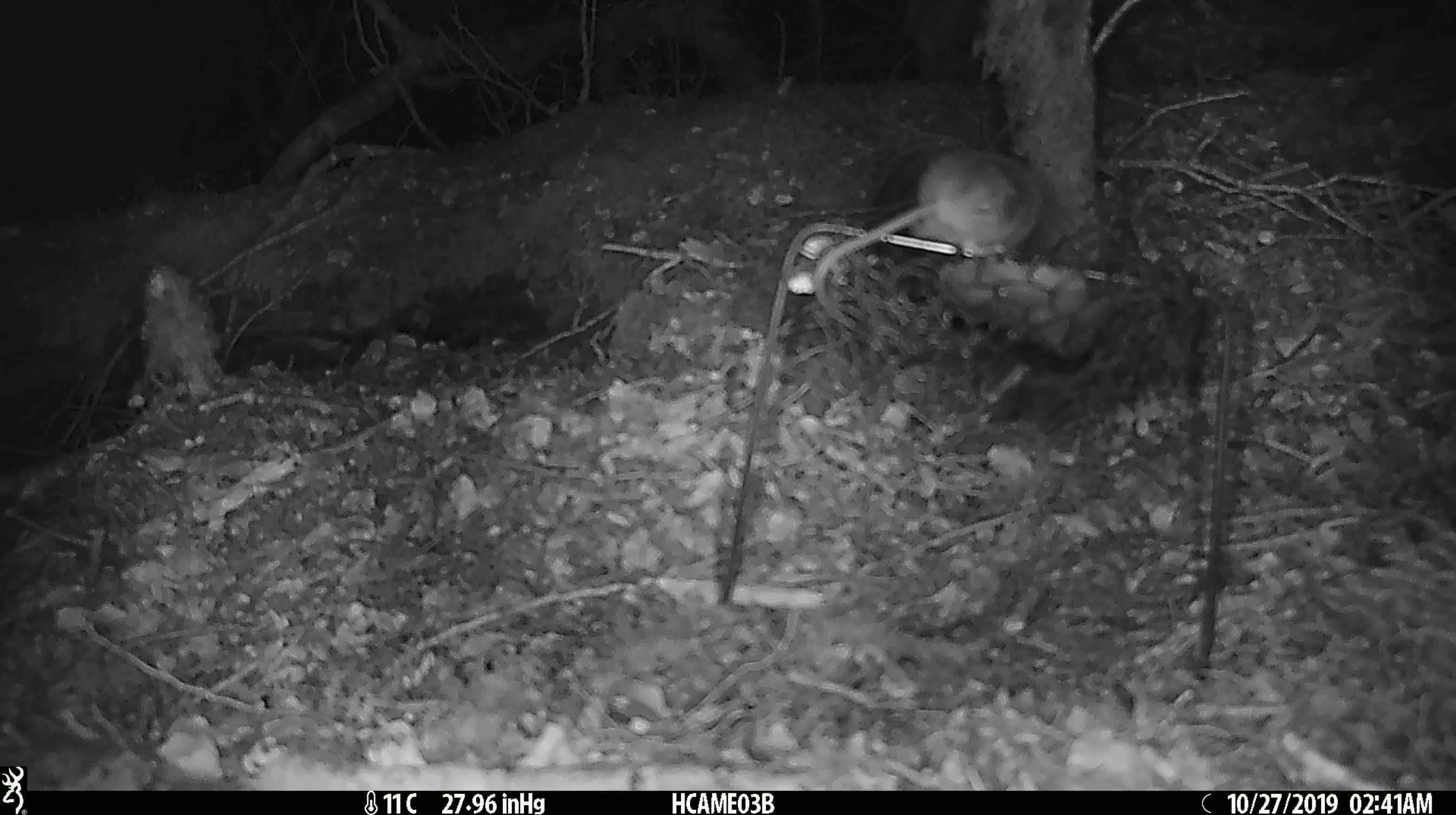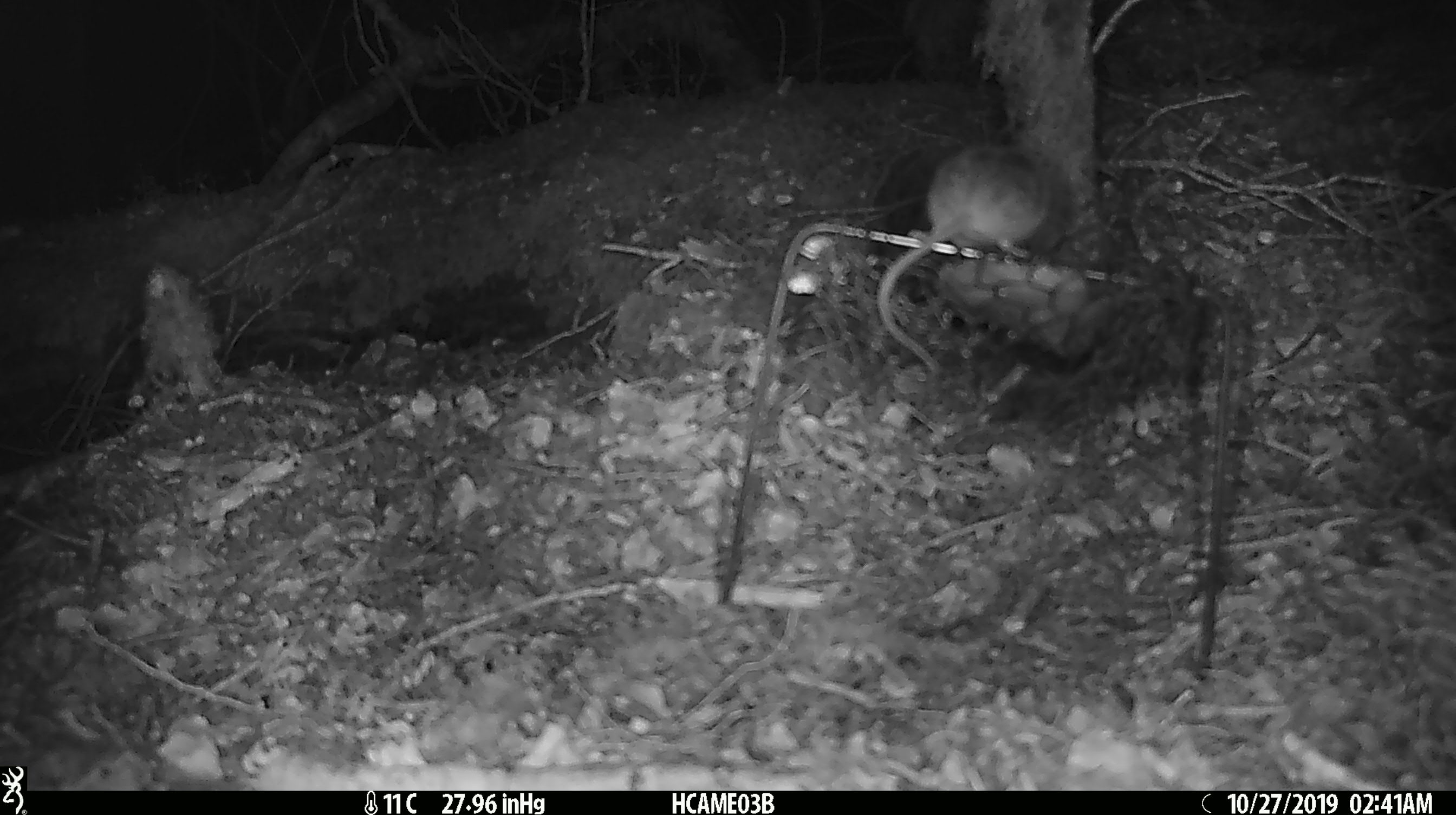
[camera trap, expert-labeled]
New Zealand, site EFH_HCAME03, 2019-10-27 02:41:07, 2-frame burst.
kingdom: Animalia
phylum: Chordata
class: Mammalia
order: Rodentia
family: Muridae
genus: Mus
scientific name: Mus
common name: mouse